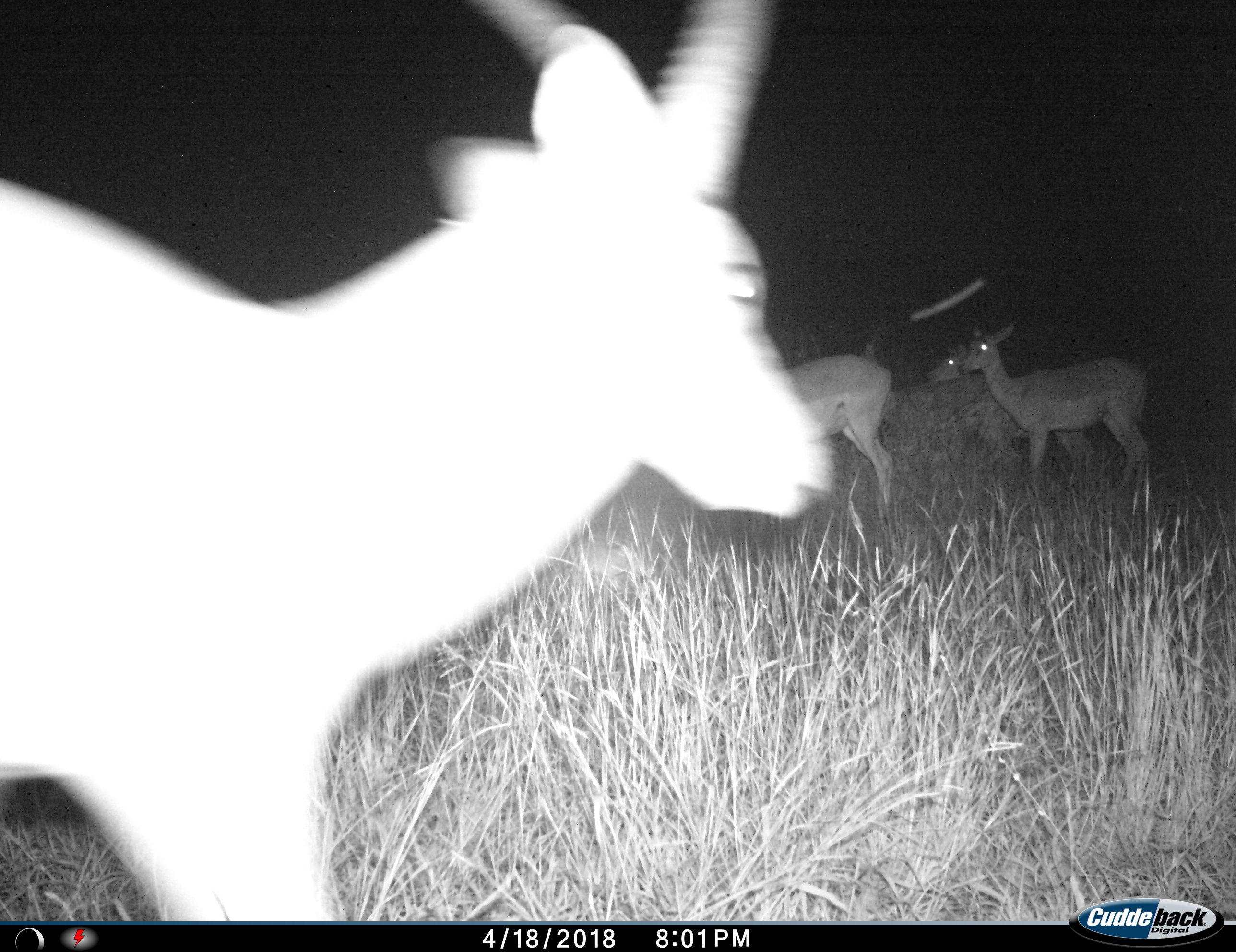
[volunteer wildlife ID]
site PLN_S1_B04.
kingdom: Animalia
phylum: Chordata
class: Mammalia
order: Artiodactyla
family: Bovidae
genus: Aepyceros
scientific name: Aepyceros melampus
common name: impala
Impala (Aepyceros melampus), count 5. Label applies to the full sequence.